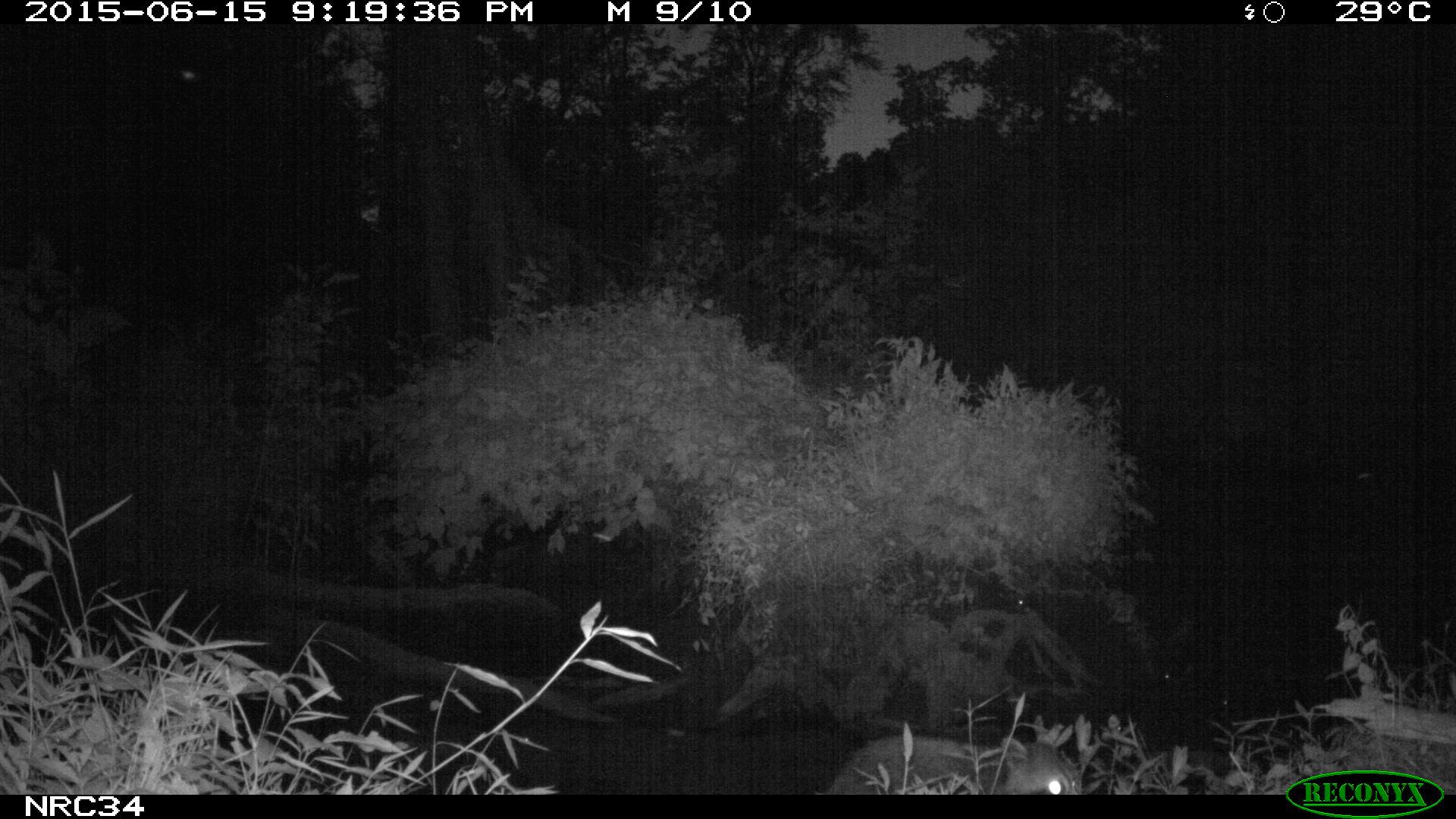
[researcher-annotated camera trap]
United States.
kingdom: Animalia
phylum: Chordata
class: Mammalia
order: Carnivora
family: Procyonidae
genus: Procyon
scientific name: Procyon lotor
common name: northern raccoon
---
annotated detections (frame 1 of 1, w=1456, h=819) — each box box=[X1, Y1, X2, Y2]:
Northern Raccoon: box=[823, 714, 1087, 791]